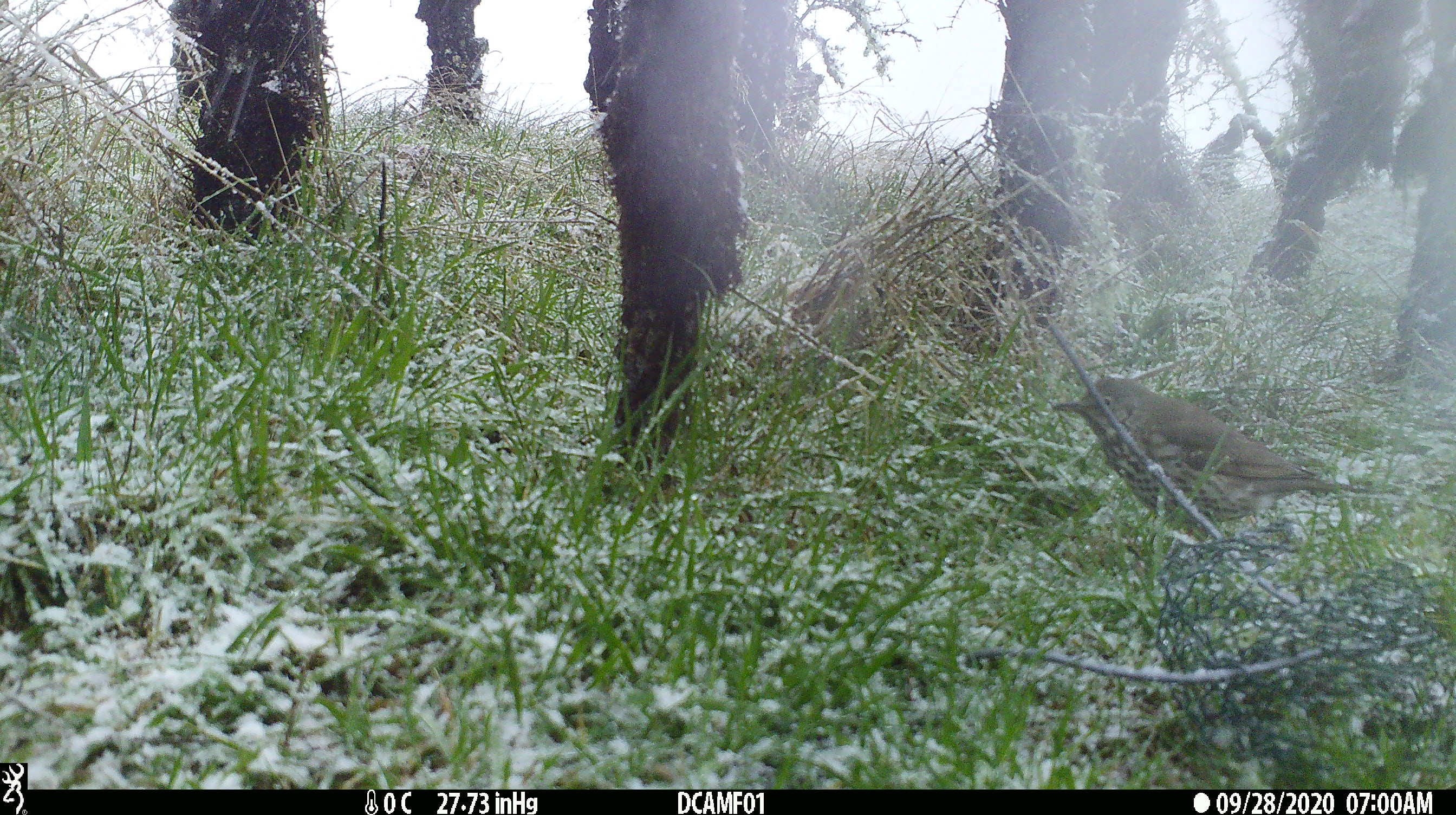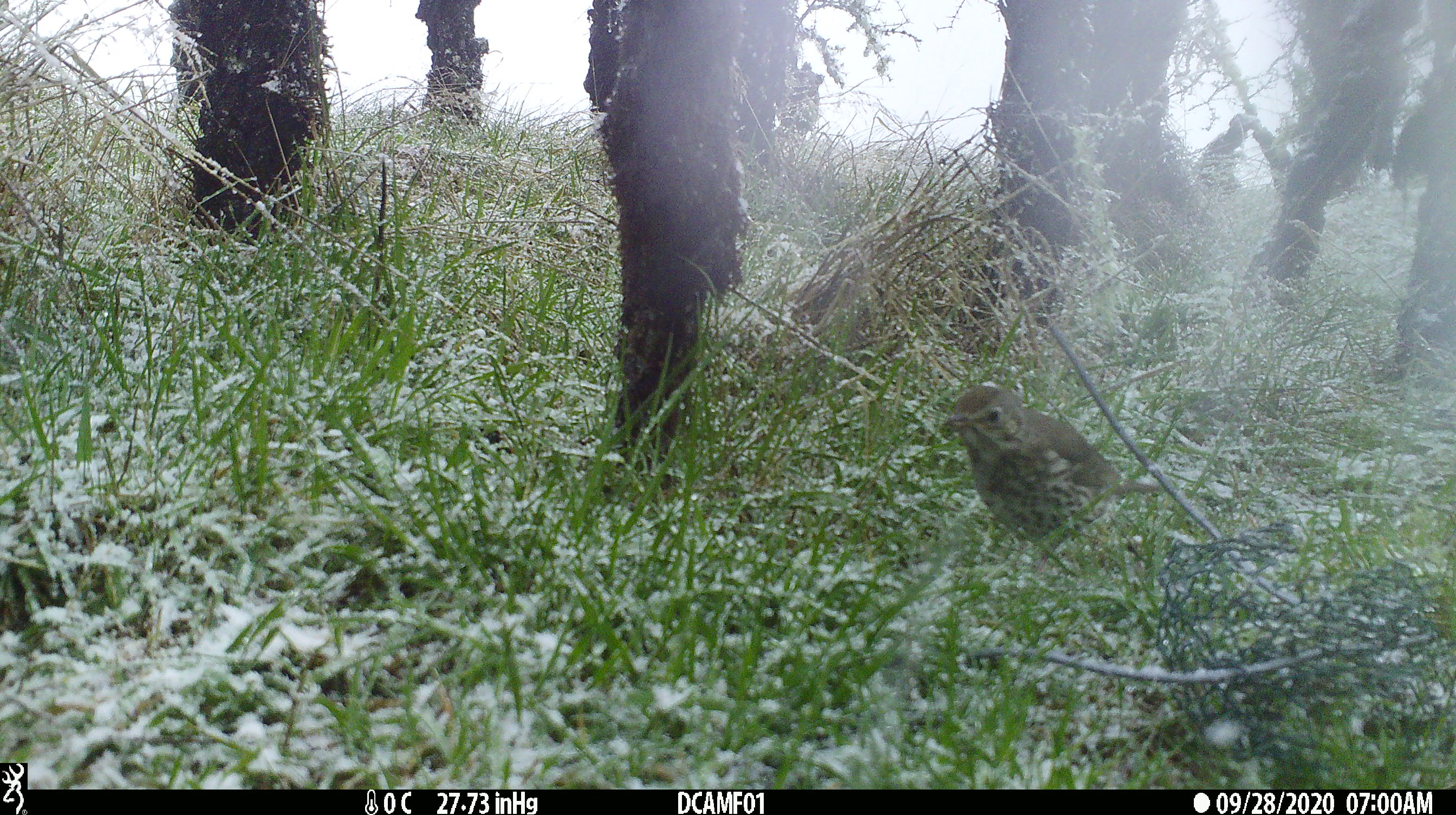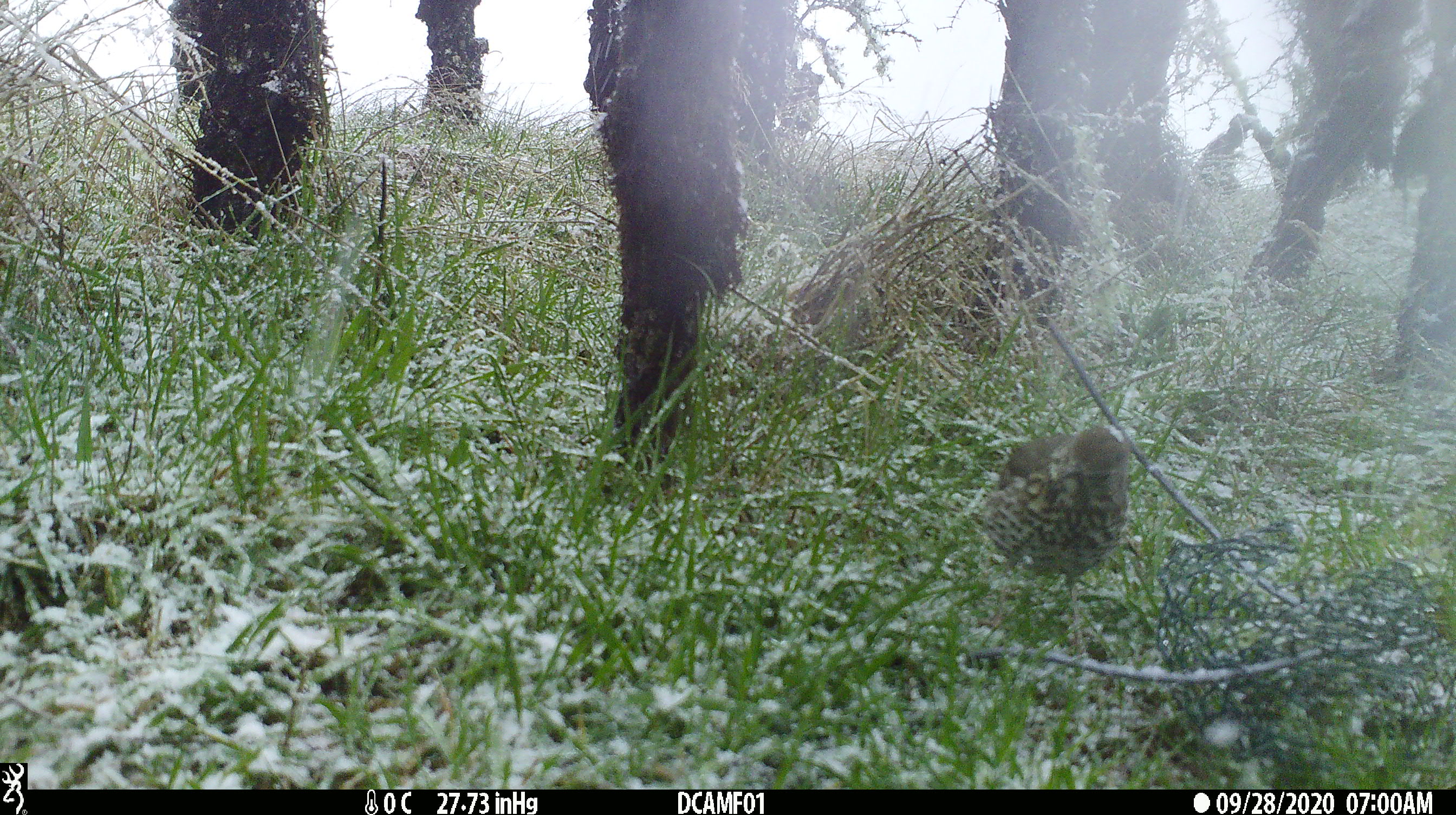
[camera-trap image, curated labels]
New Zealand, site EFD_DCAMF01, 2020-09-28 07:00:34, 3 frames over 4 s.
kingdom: Animalia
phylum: Chordata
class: Aves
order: Passeriformes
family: Turdidae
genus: Turdus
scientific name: Turdus philomelos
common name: song thrush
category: thrush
Thrush (song thrush) (Turdus philomelos).